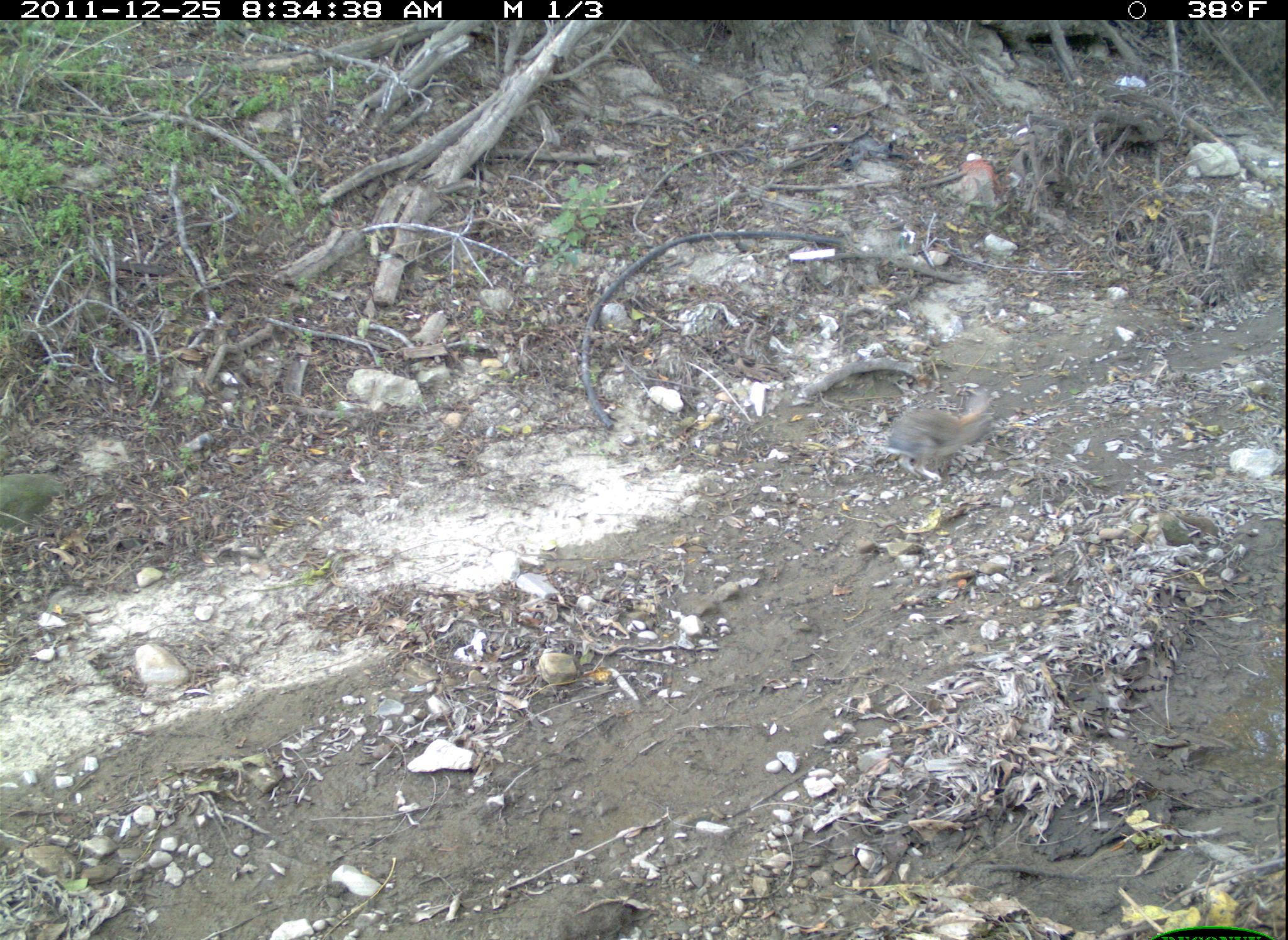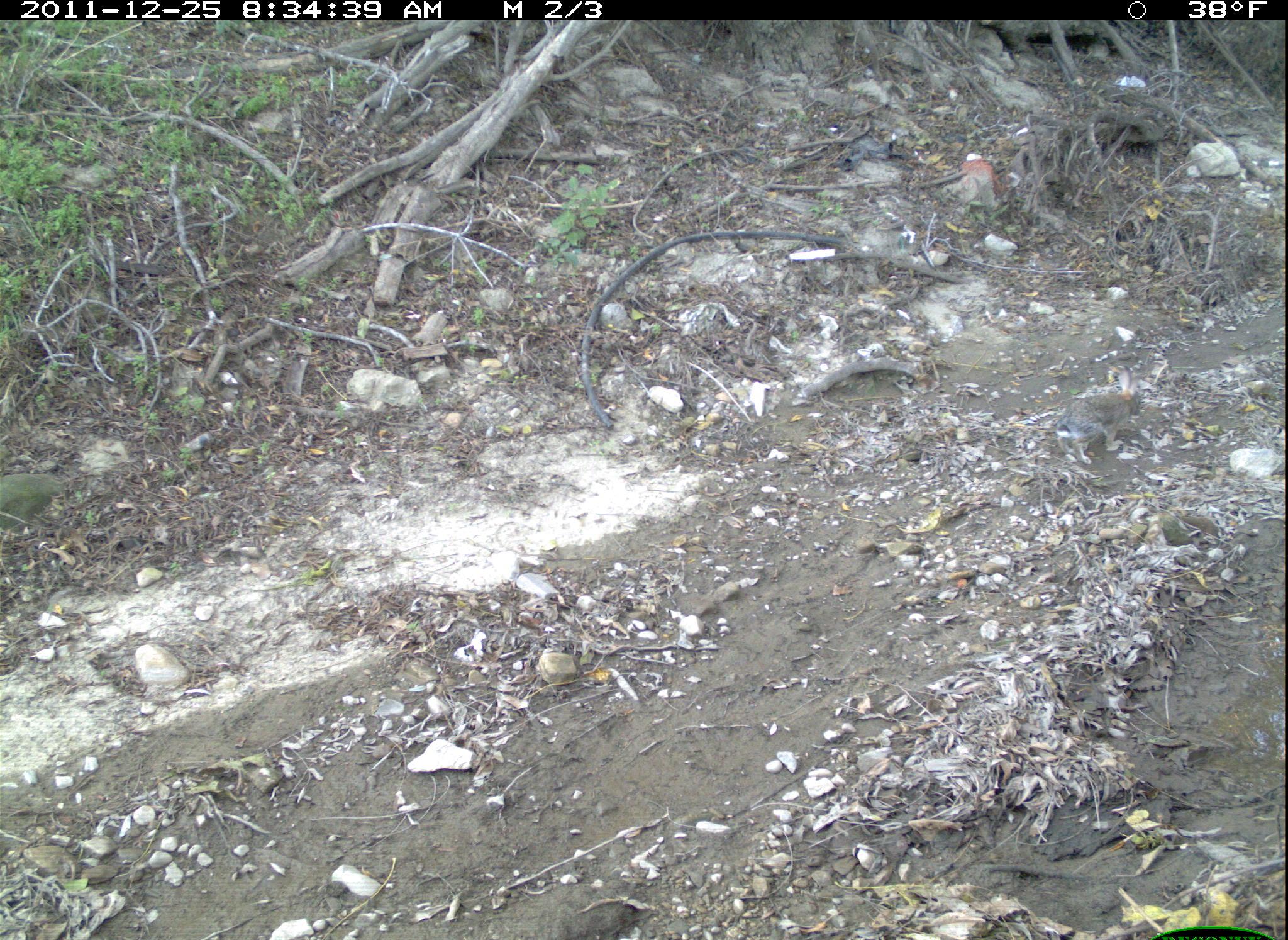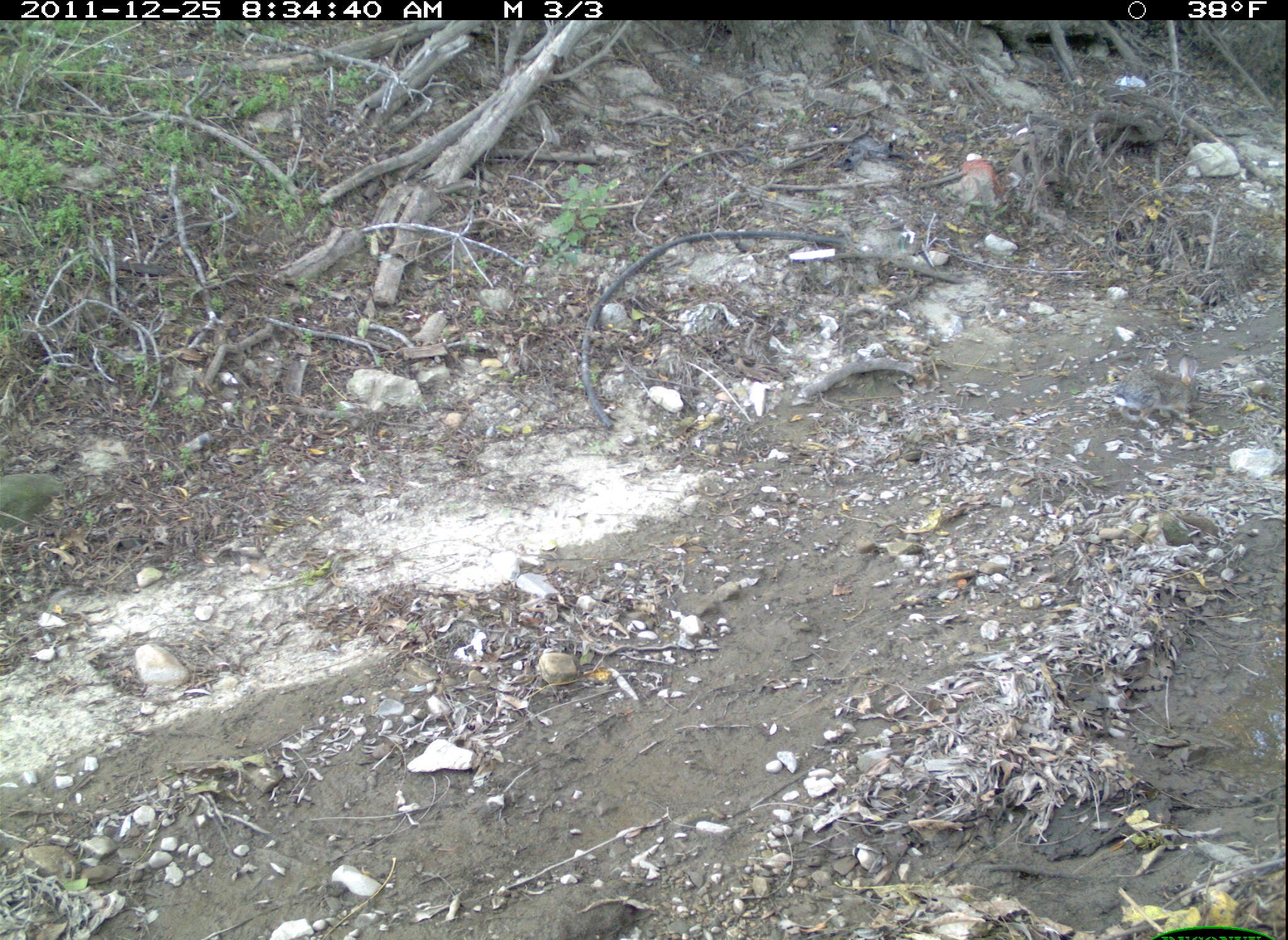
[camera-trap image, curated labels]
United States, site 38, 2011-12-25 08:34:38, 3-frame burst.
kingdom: Animalia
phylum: Chordata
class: Mammalia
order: Lagomorpha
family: Leporidae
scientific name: Leporidae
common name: rabbits and hares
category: rabbit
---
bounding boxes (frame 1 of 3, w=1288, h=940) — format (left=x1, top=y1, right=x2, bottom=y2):
rabbit: (left=873, top=379, right=1006, bottom=483)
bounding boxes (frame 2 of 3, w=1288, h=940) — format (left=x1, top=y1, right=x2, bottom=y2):
rabbit: (left=1040, top=366, right=1150, bottom=477)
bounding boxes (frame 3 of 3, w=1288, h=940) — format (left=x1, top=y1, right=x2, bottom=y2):
rabbit: (left=1109, top=352, right=1207, bottom=432)